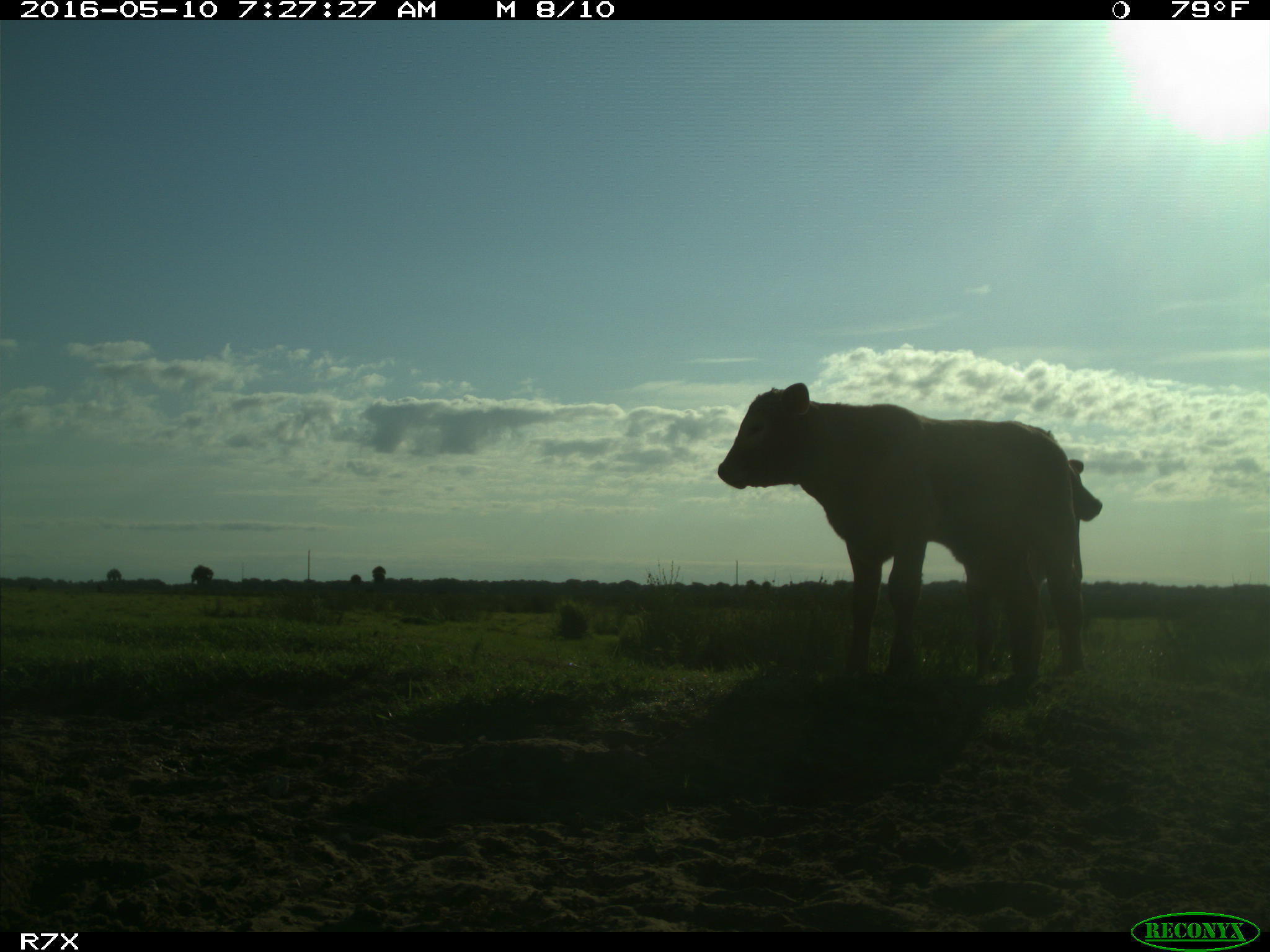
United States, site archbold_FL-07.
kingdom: Animalia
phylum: Chordata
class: Mammalia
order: Artiodactyla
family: Bovidae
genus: Bos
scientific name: Bos taurus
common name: domestic cow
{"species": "Bos taurus (domestic cow)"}